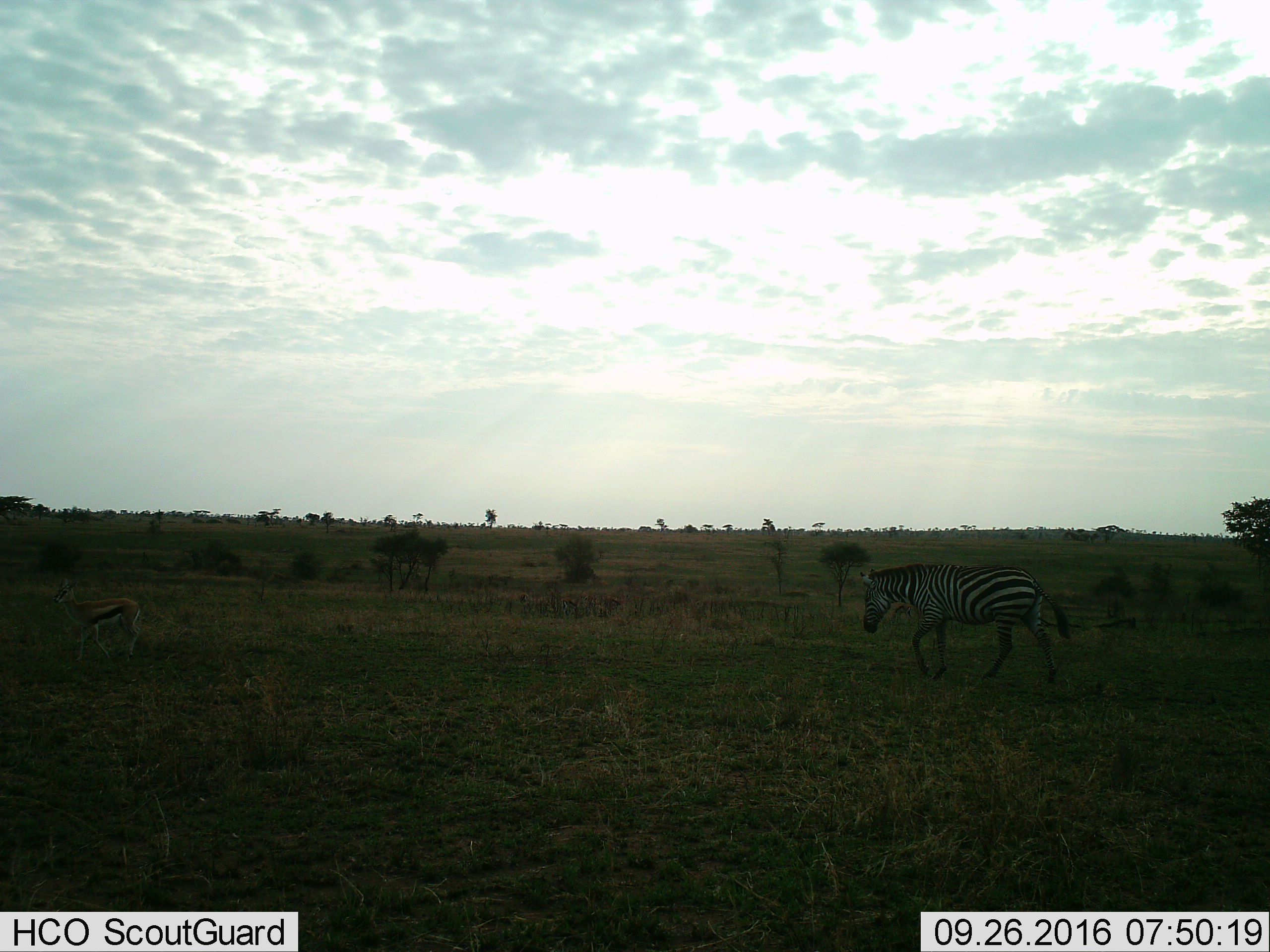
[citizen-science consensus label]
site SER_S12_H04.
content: unidentified animal